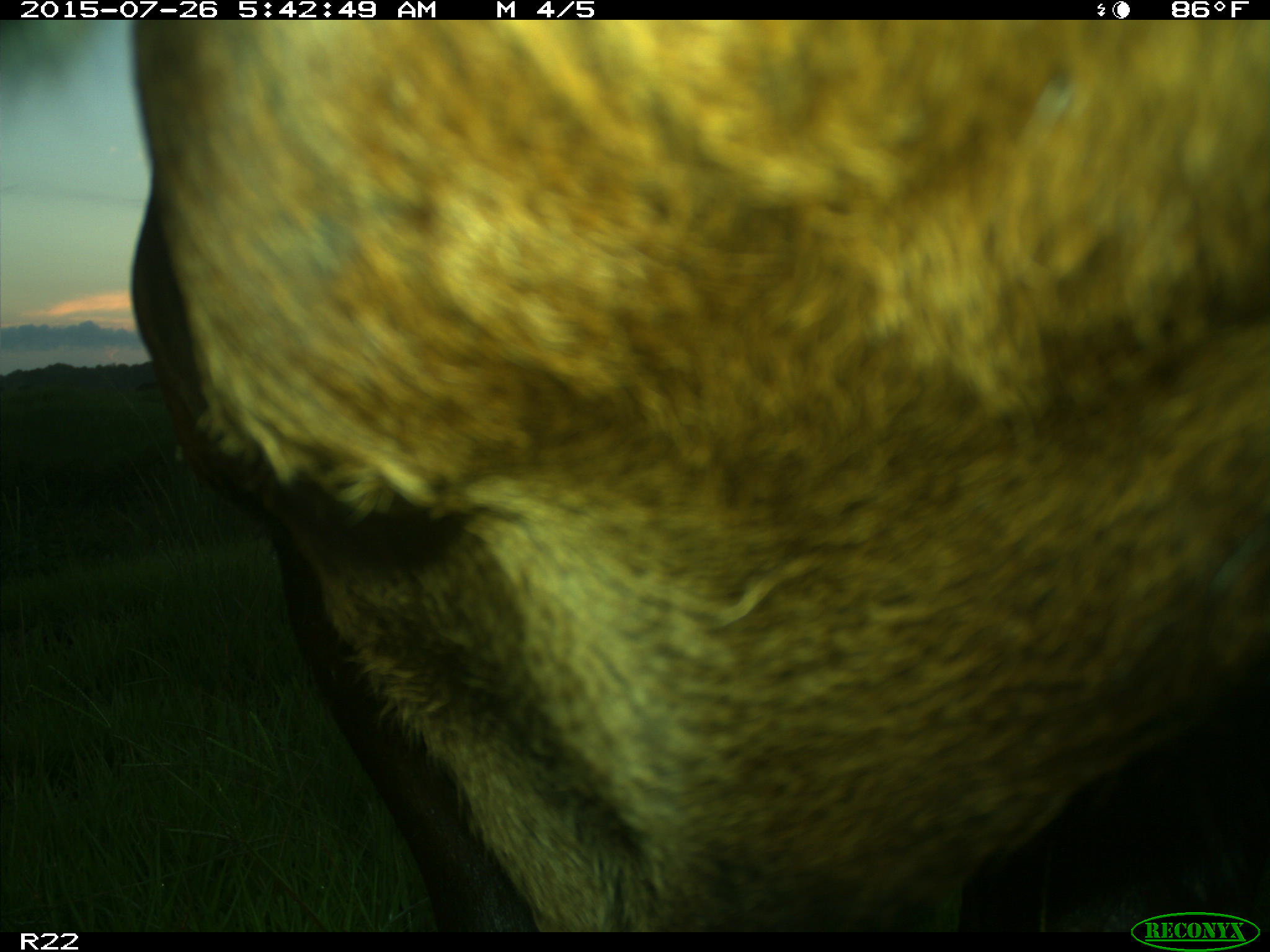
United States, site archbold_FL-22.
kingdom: Animalia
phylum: Chordata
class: Mammalia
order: Artiodactyla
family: Bovidae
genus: Bos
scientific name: Bos taurus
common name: domestic cow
Bos taurus (domestic cow).